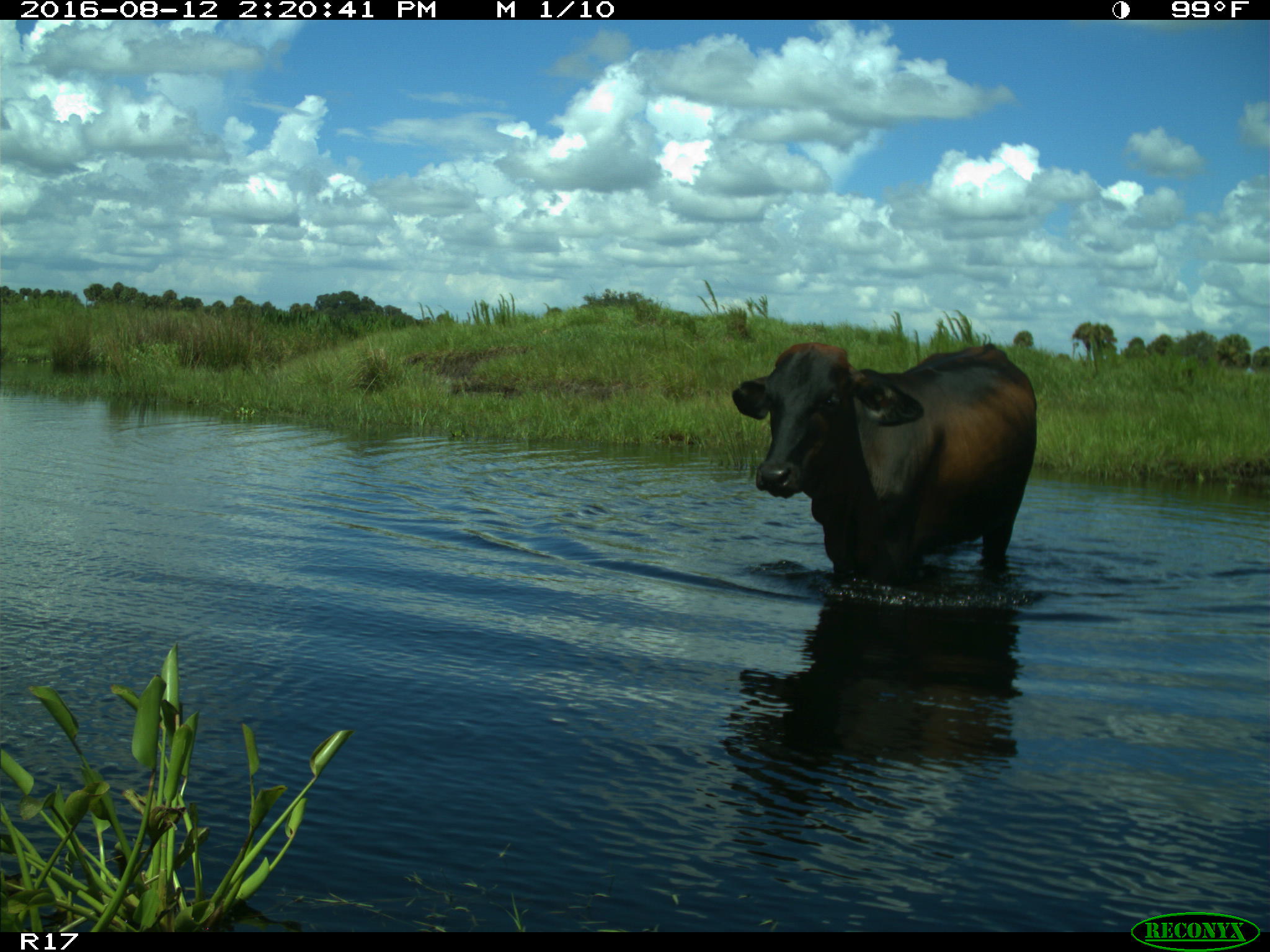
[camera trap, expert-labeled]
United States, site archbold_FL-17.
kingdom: Animalia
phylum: Chordata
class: Mammalia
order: Artiodactyla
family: Bovidae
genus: Bos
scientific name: Bos taurus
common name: domestic cow